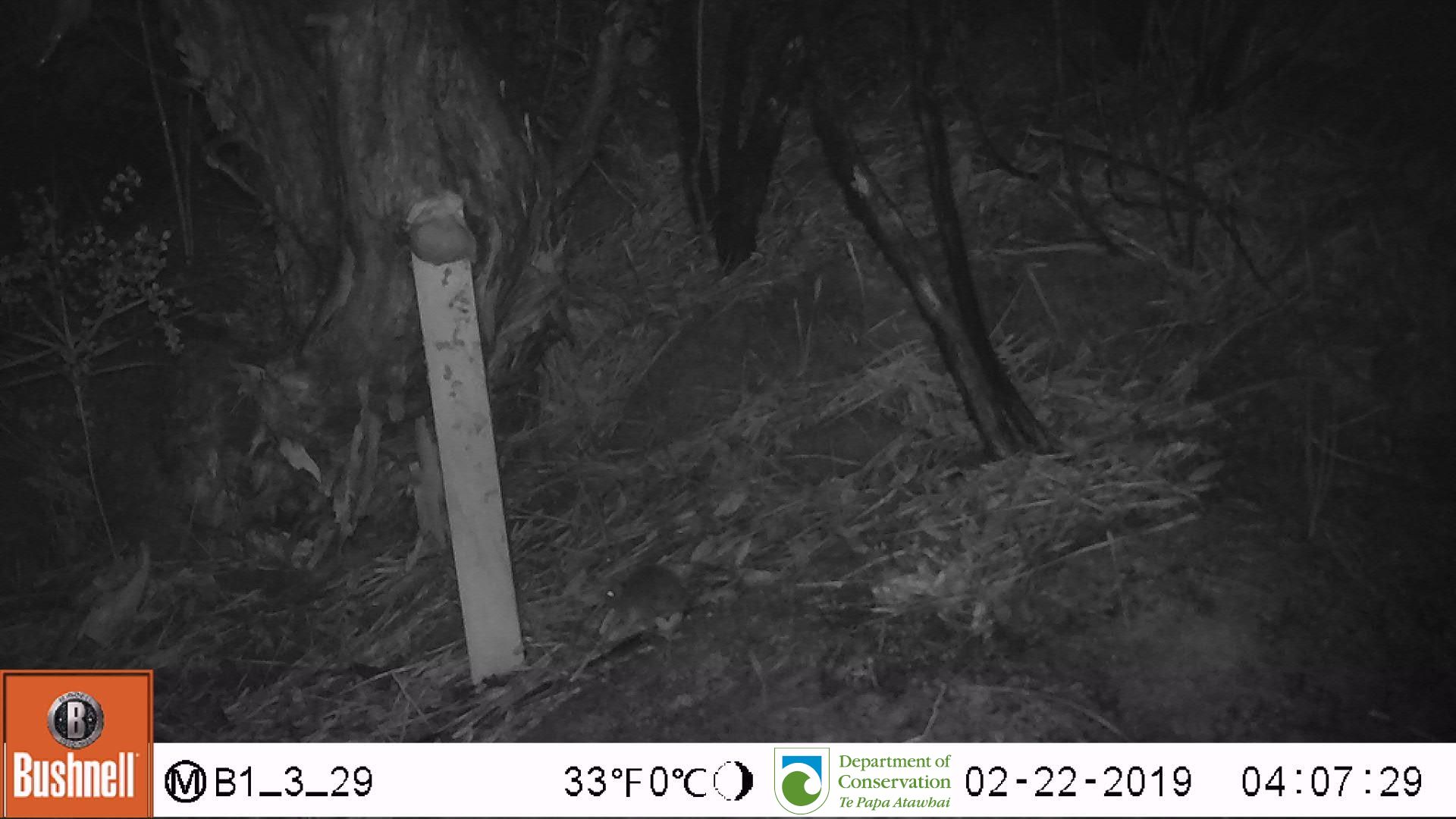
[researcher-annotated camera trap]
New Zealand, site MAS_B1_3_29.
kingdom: Animalia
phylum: Chordata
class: Mammalia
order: Rodentia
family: Muridae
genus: Mus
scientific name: Mus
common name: mouse